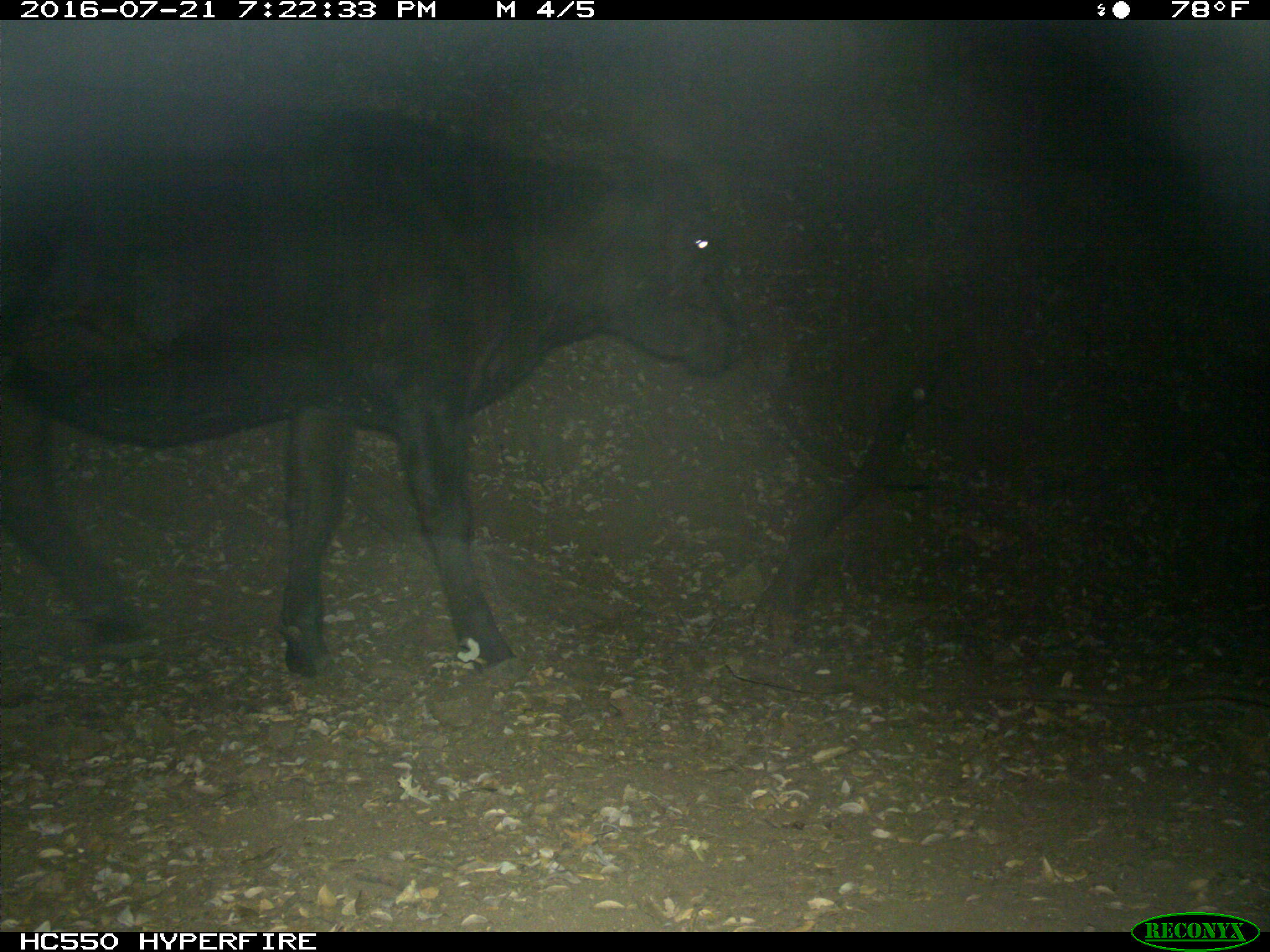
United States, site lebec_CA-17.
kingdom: Animalia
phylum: Chordata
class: Mammalia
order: Artiodactyla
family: Bovidae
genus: Bos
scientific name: Bos taurus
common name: domestic cow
Bos taurus (domestic cow).